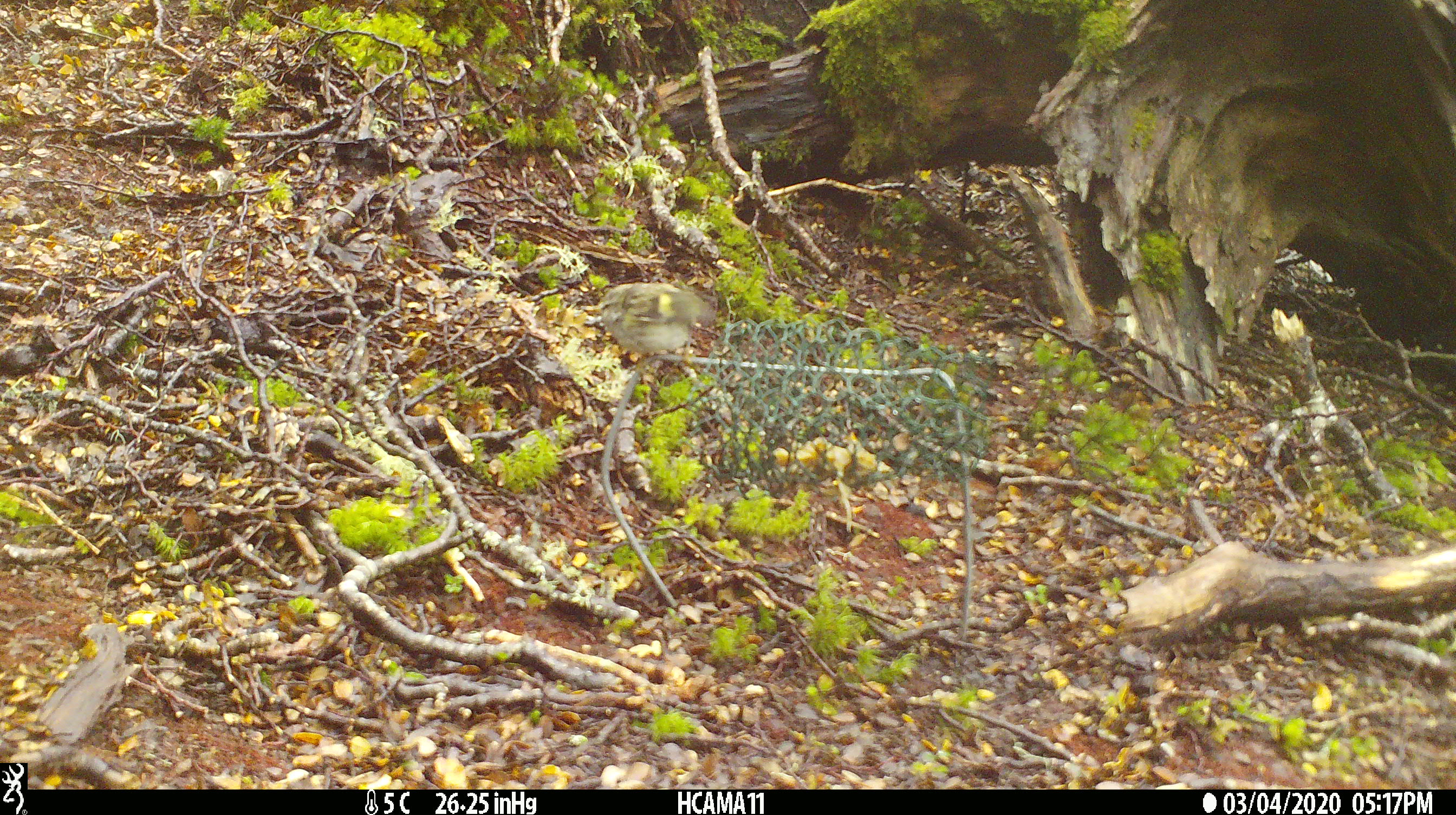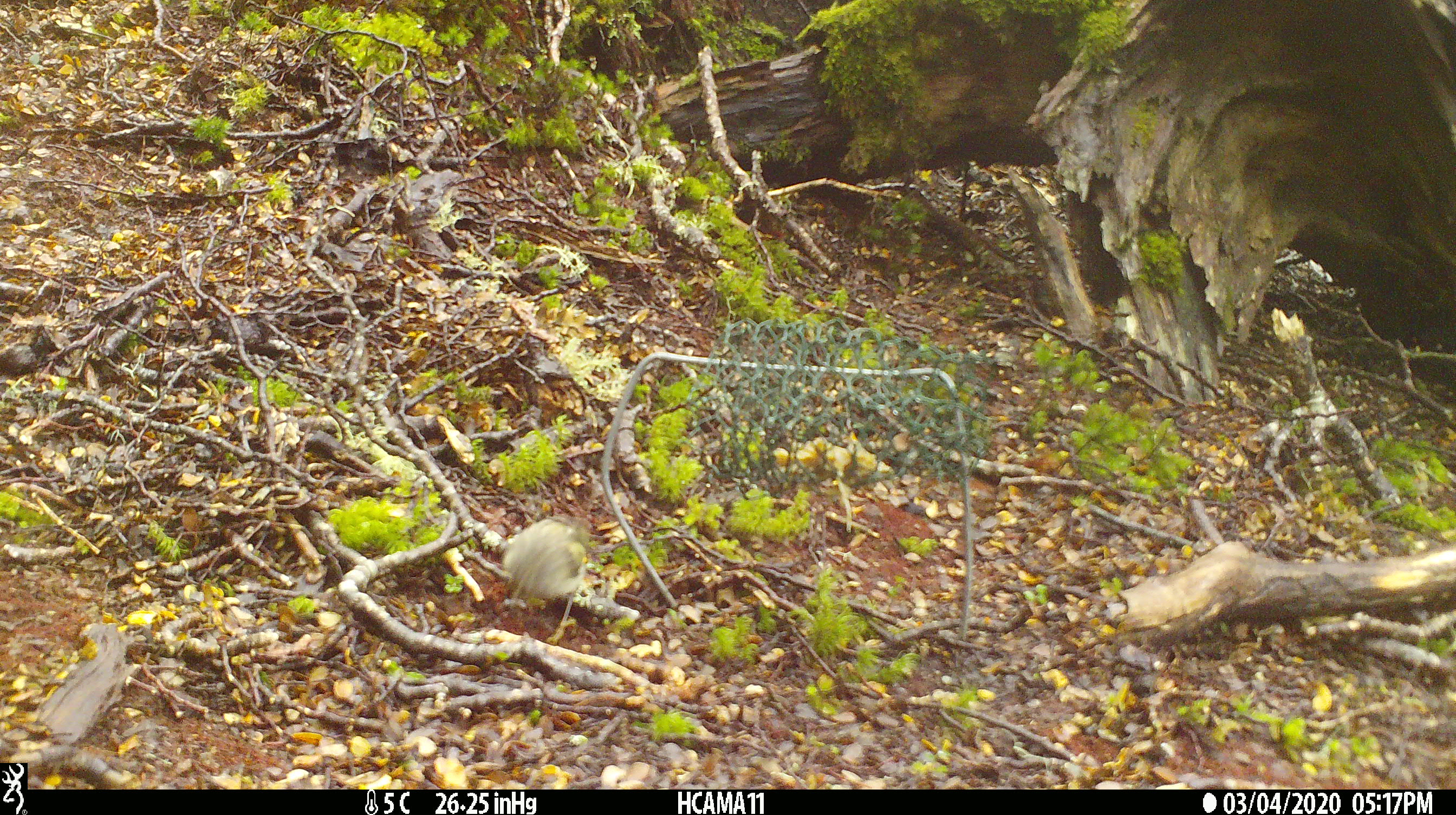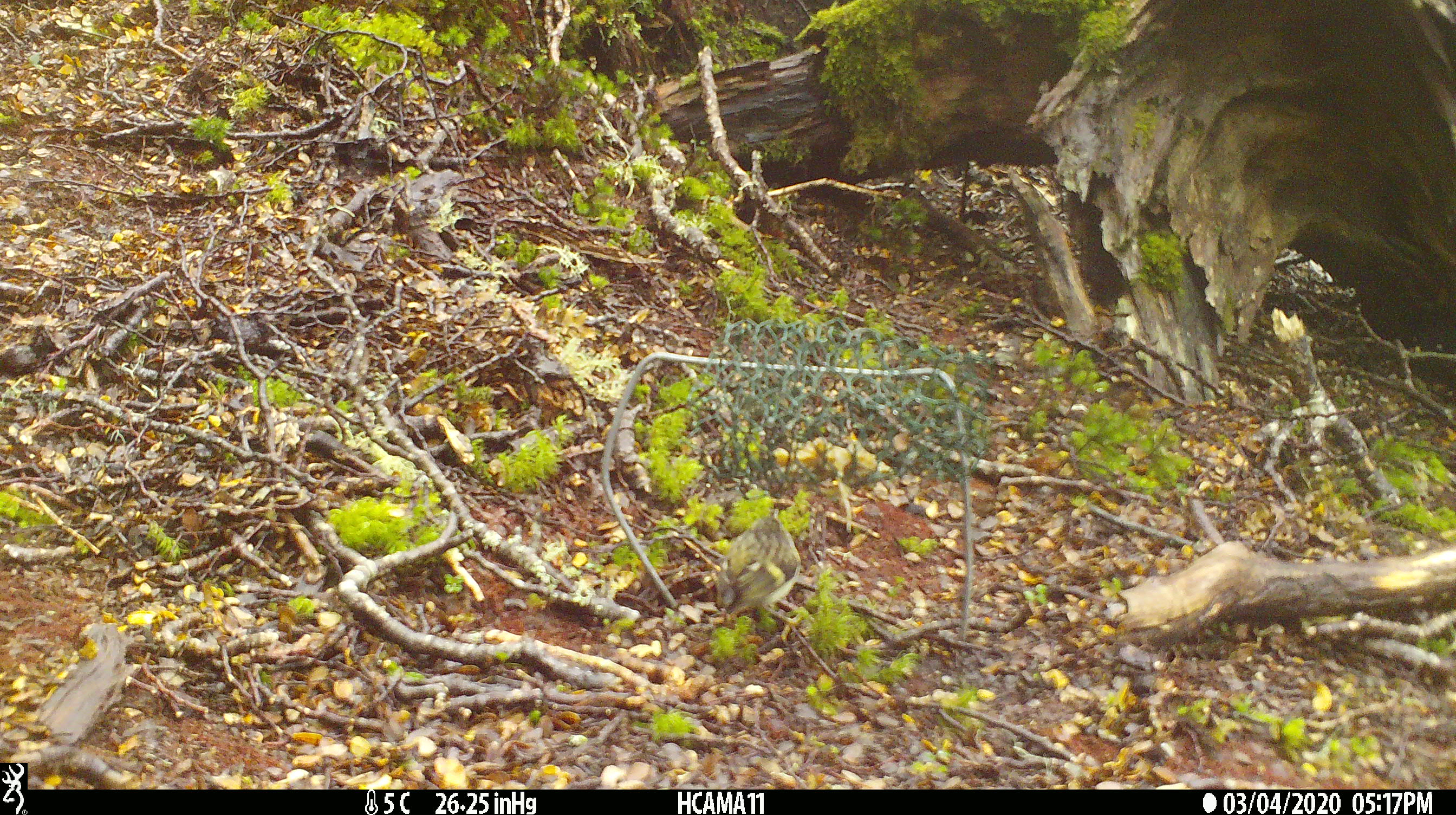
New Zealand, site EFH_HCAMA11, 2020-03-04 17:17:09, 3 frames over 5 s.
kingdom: Animalia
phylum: Chordata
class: Aves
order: Passeriformes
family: Acanthisittidae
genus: Acanthisitta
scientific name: Acanthisitta chloris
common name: rifleman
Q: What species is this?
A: Rifleman (Acanthisitta chloris).